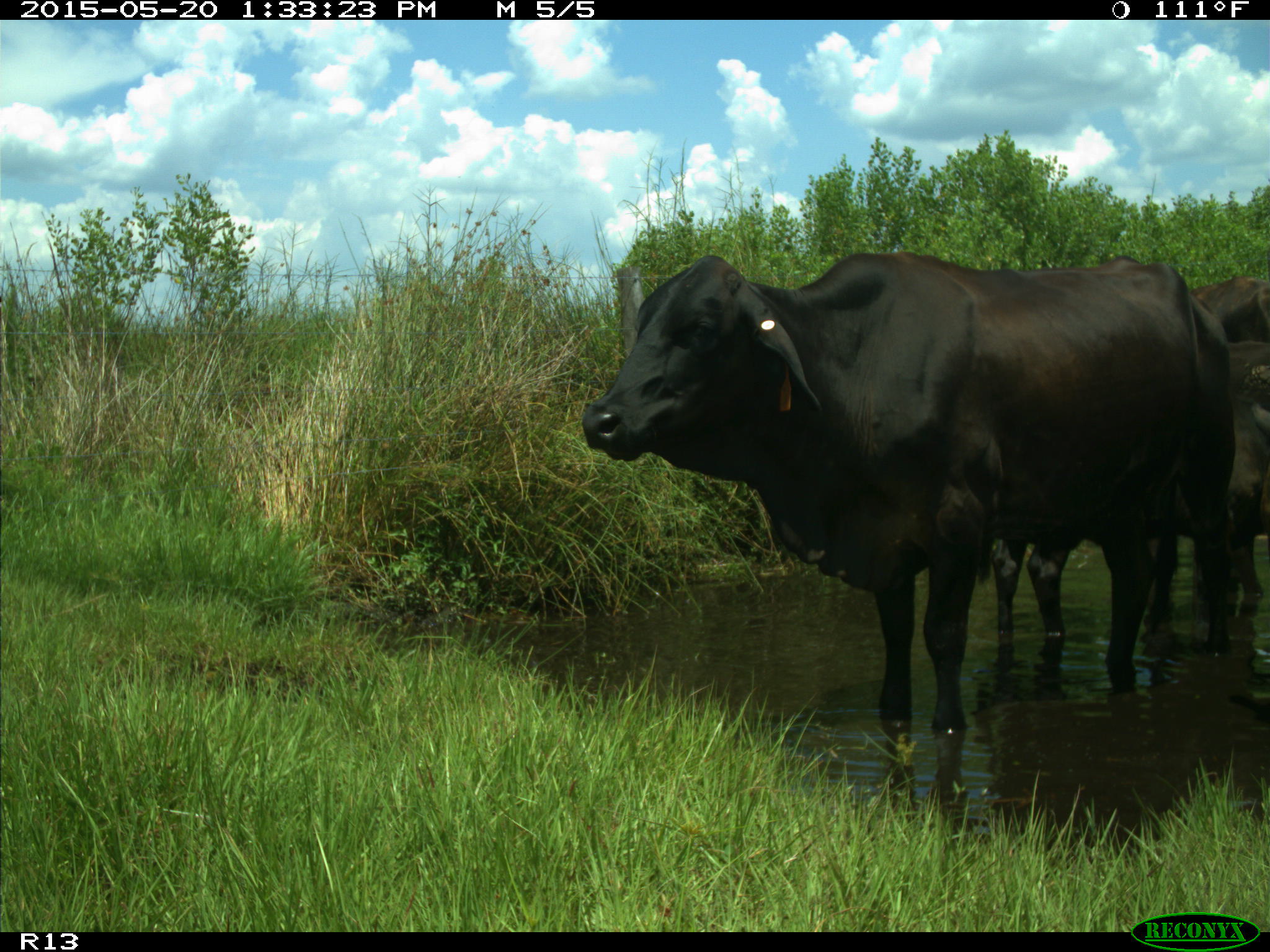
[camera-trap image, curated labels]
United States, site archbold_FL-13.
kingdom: Animalia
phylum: Chordata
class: Mammalia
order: Artiodactyla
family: Bovidae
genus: Bos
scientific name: Bos taurus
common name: domestic cow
Bos taurus (domestic cow).